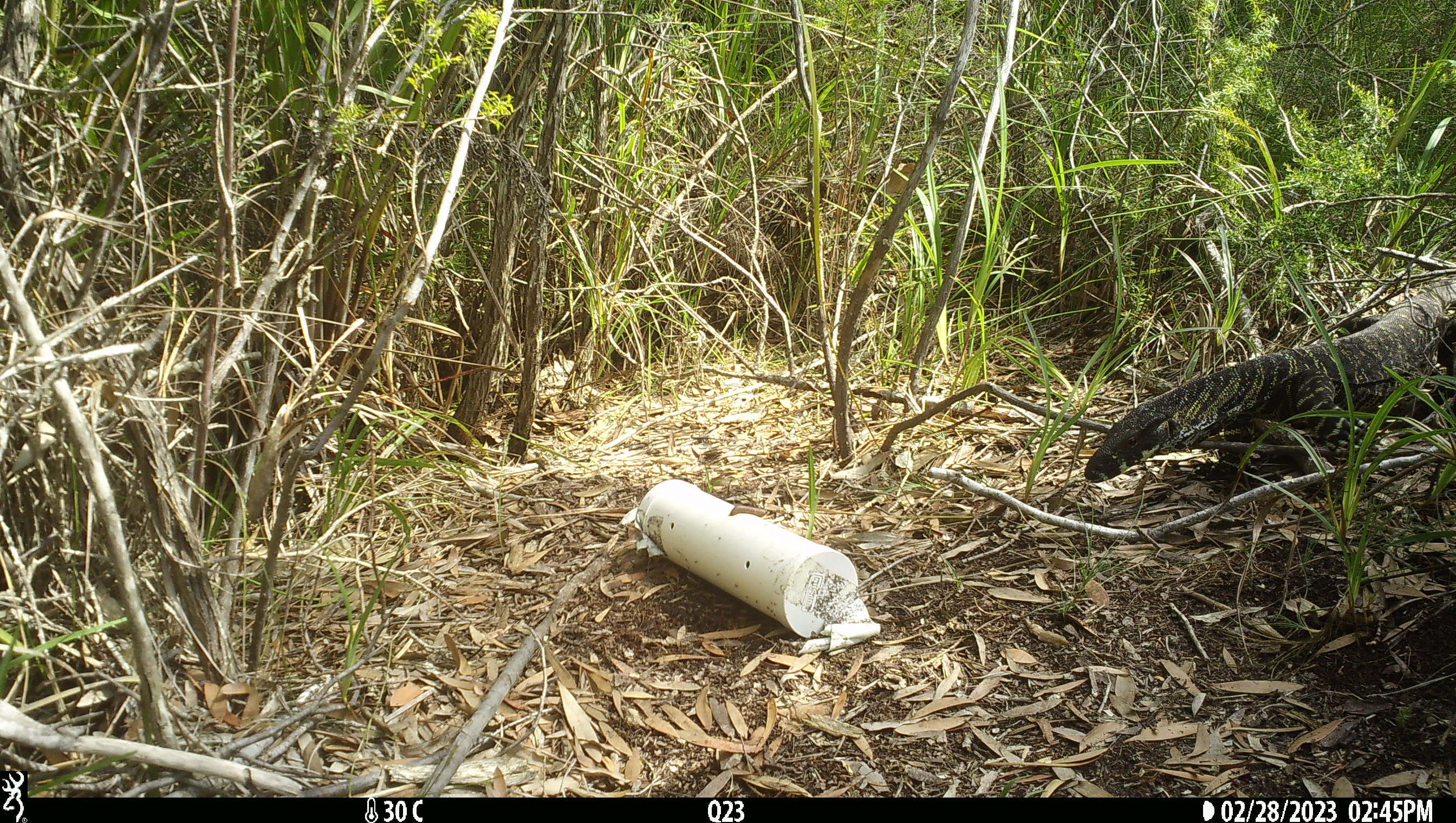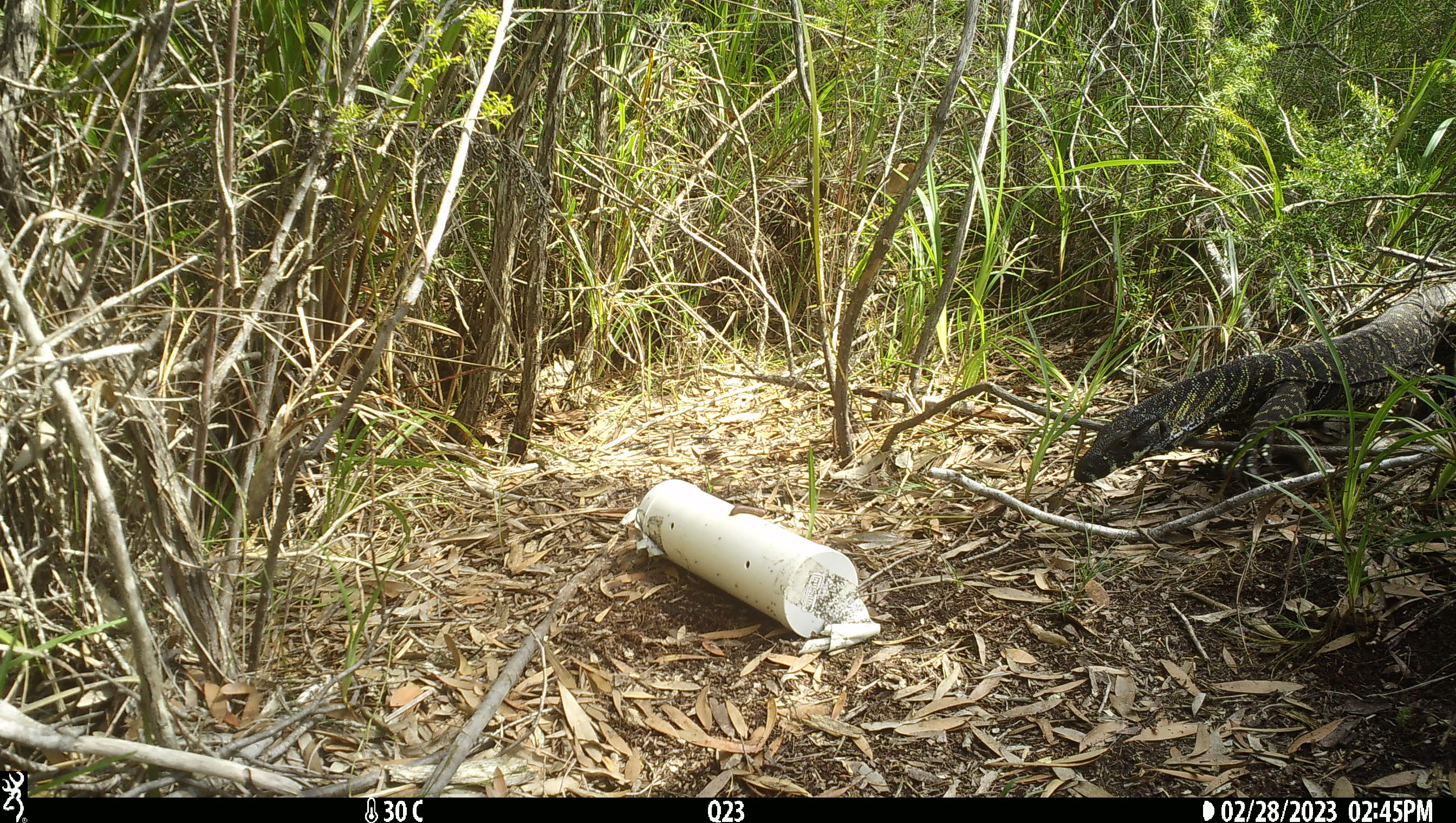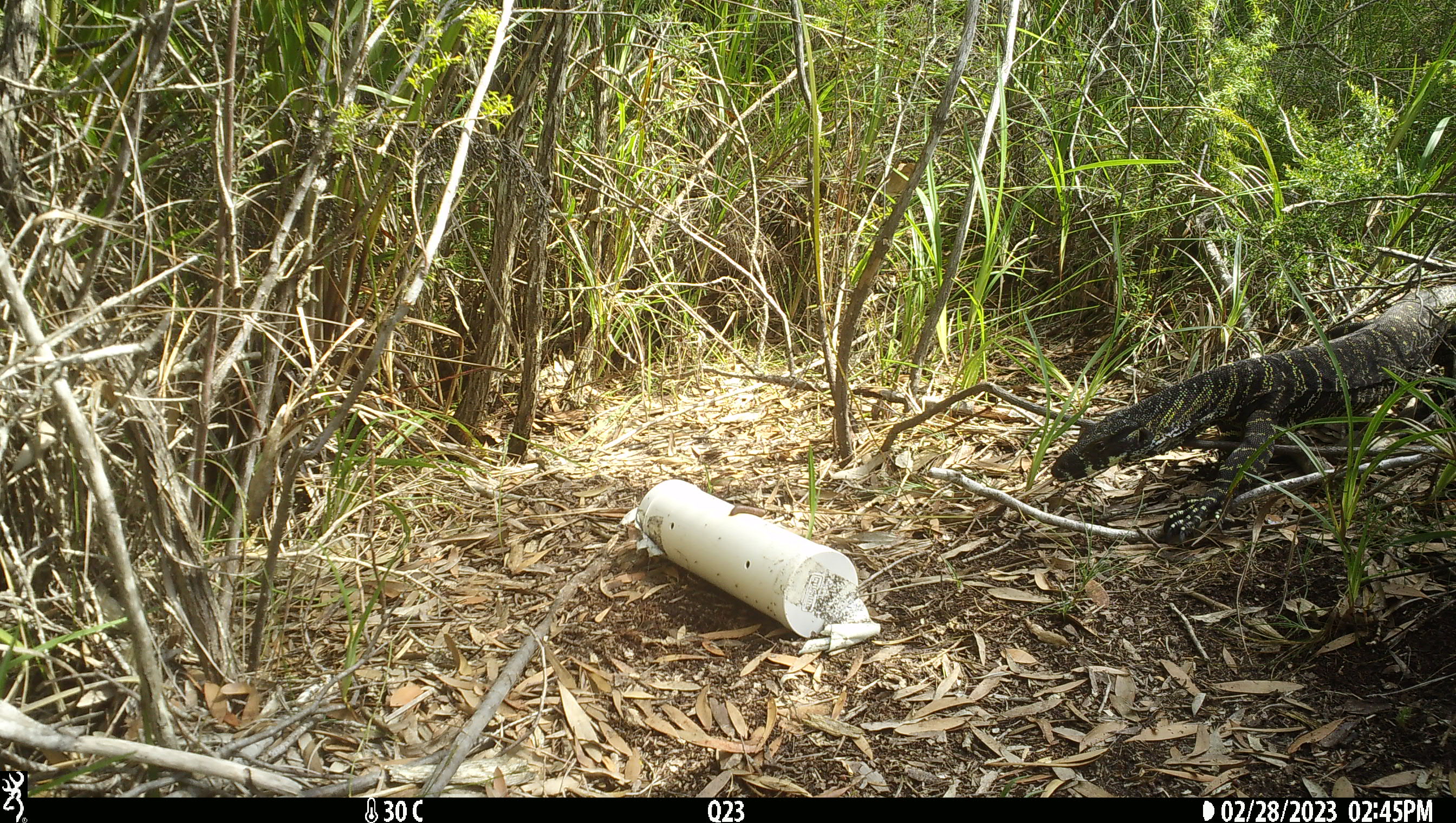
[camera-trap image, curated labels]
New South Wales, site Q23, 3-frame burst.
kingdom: Animalia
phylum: Chordata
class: Reptilia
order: Squamata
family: Varanidae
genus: Varanus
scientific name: Varanus varius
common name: lace monitor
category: goanna